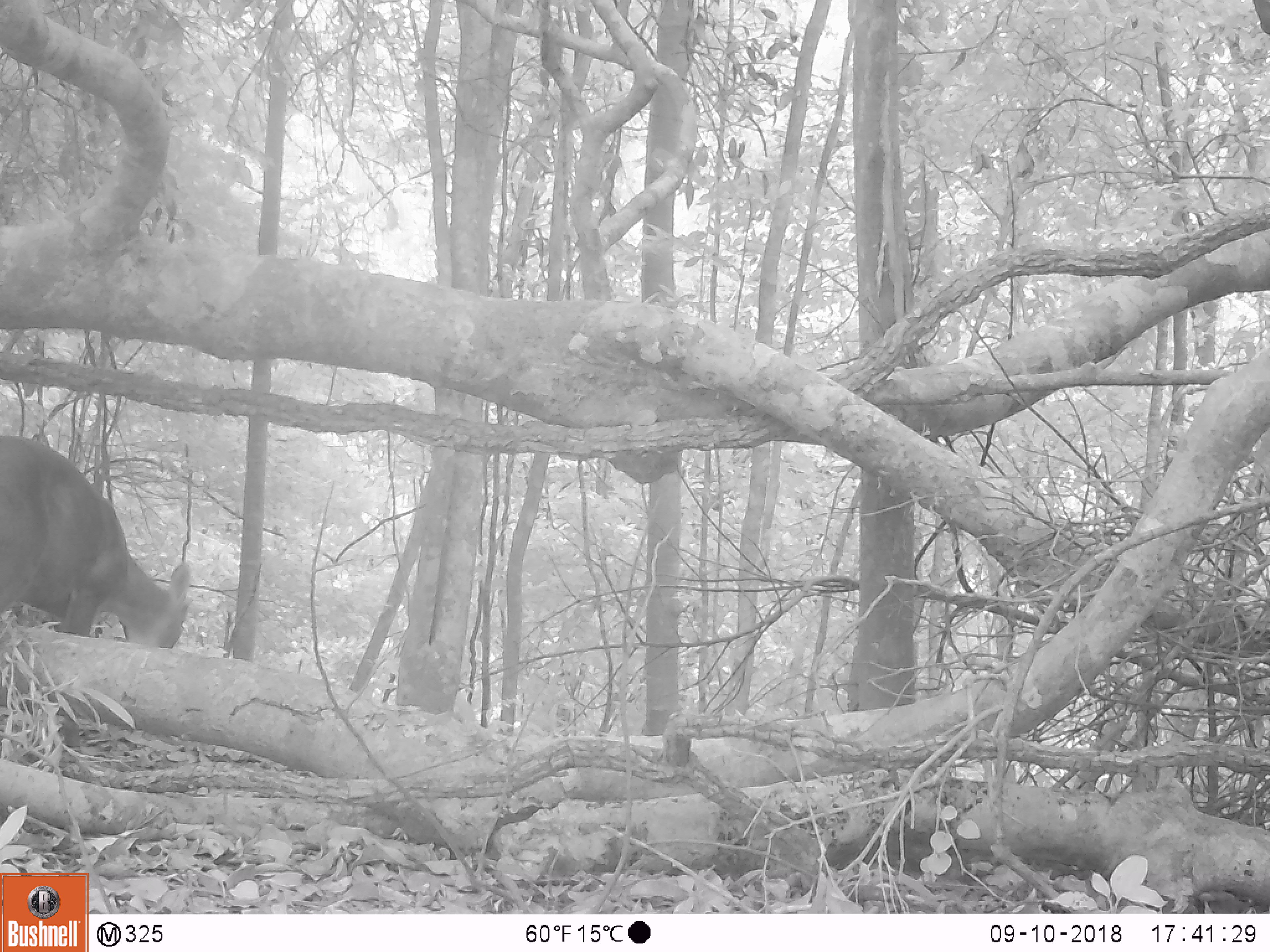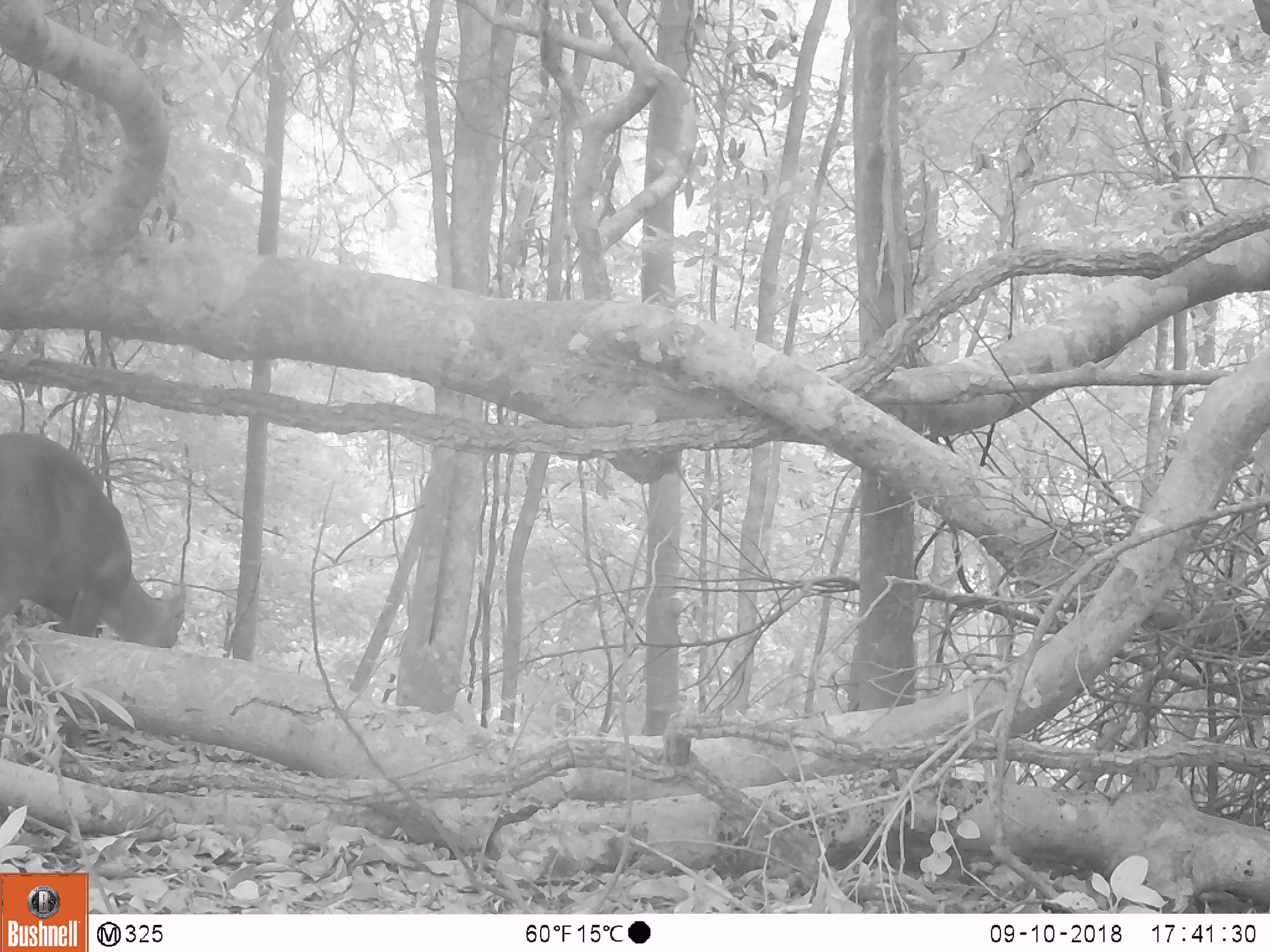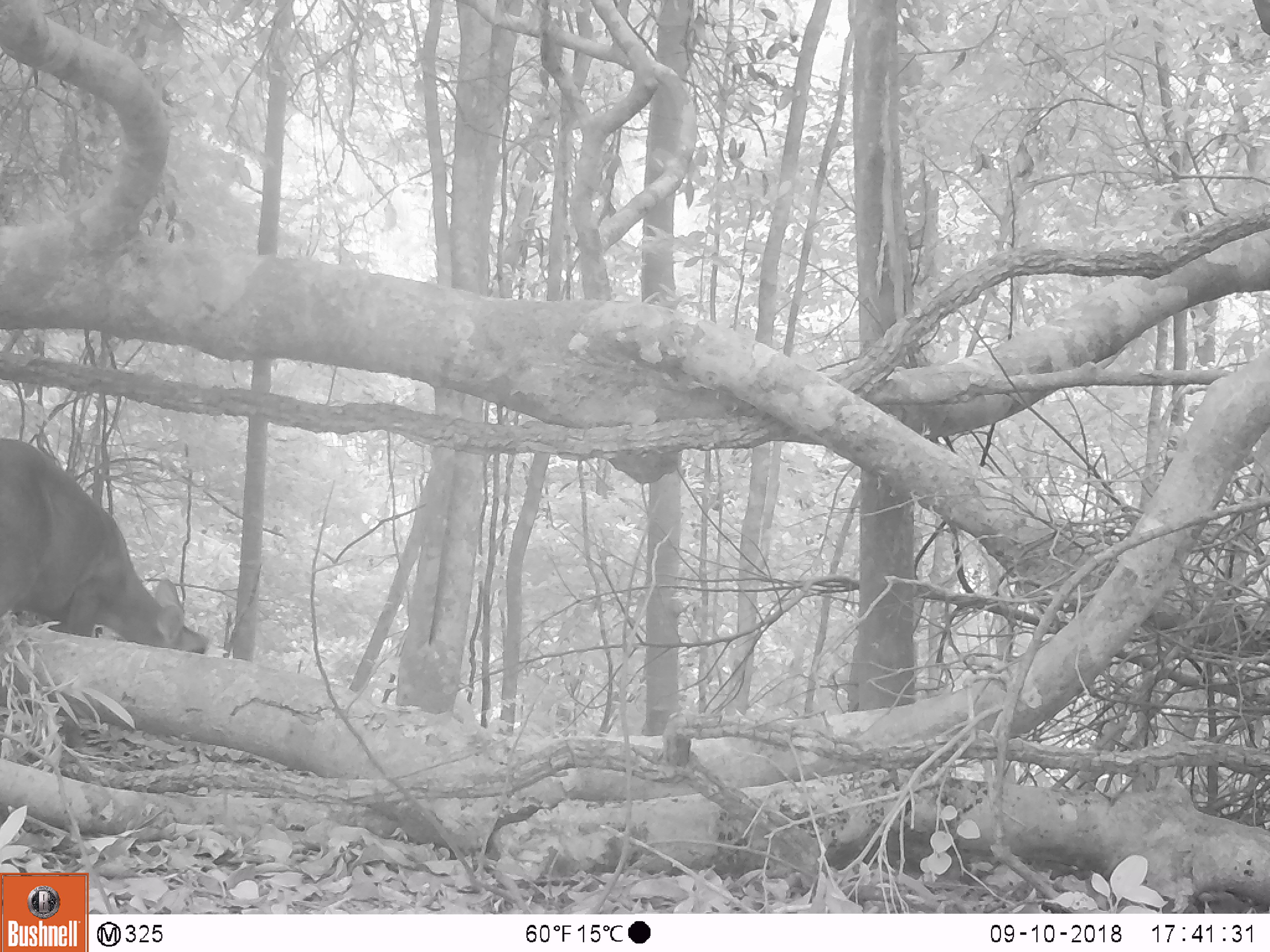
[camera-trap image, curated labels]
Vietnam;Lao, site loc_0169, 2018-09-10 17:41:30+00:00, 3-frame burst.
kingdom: Animalia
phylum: Chordata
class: Mammalia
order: Artiodactyla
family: Cervidae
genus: Muntiacus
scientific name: Muntiacus rooseveltorum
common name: roosevelt's muntjac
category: roosevelts muntjac group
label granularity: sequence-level